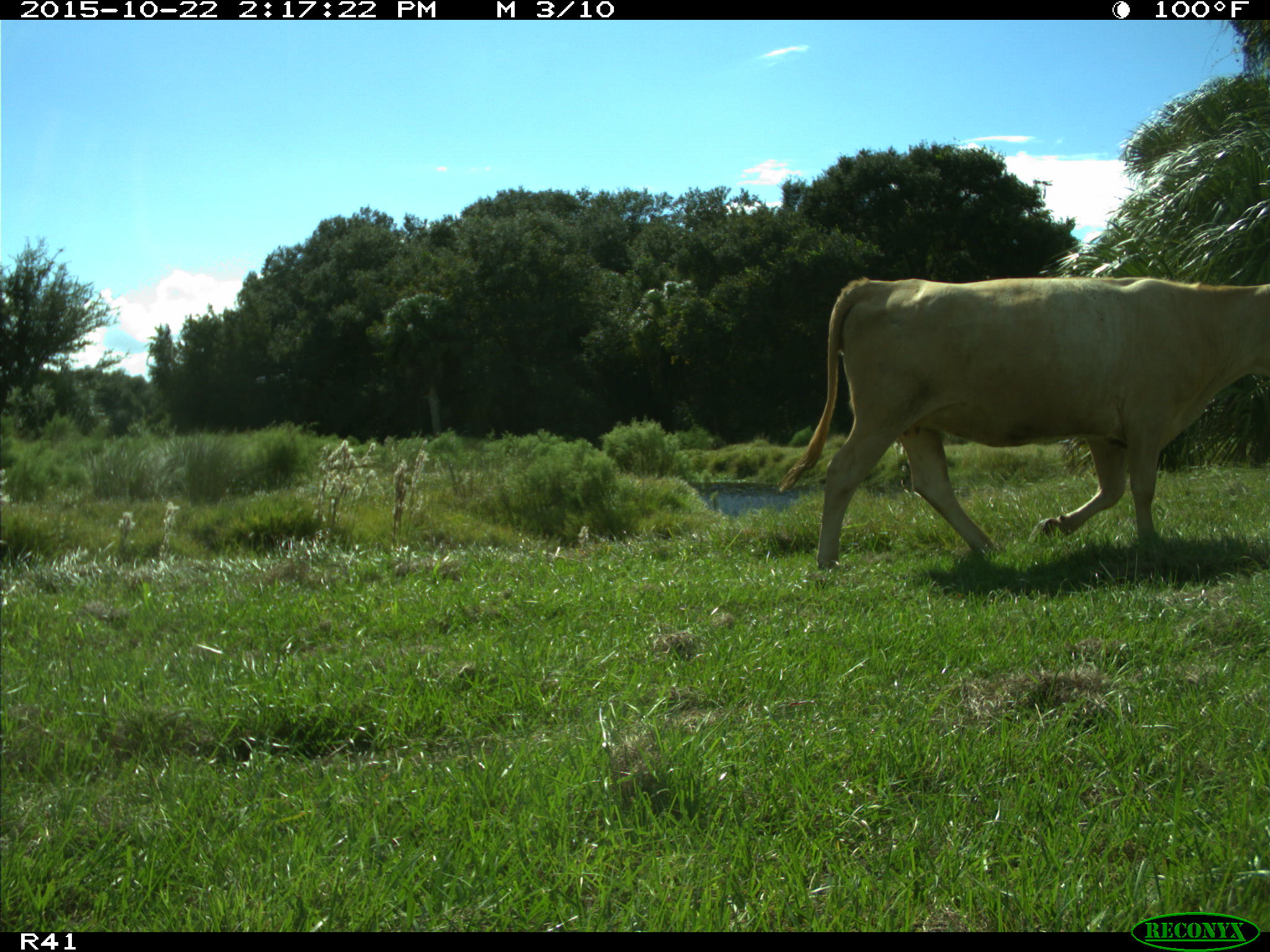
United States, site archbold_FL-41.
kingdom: Animalia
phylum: Chordata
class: Mammalia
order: Artiodactyla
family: Bovidae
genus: Bos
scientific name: Bos taurus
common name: domestic cow